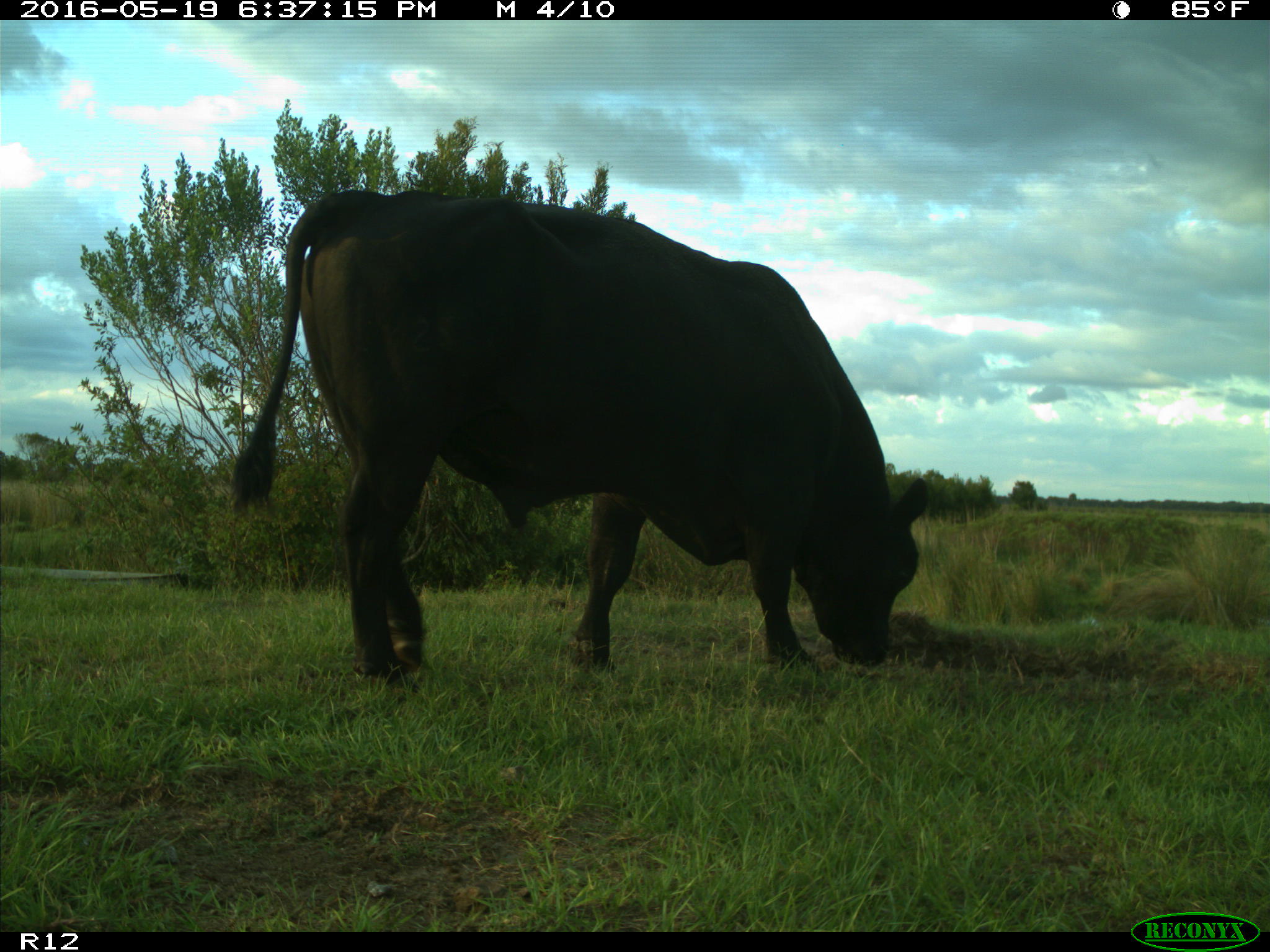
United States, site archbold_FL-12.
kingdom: Animalia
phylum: Chordata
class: Mammalia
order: Artiodactyla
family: Bovidae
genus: Bos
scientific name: Bos taurus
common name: domestic cow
Bos taurus (domestic cow).